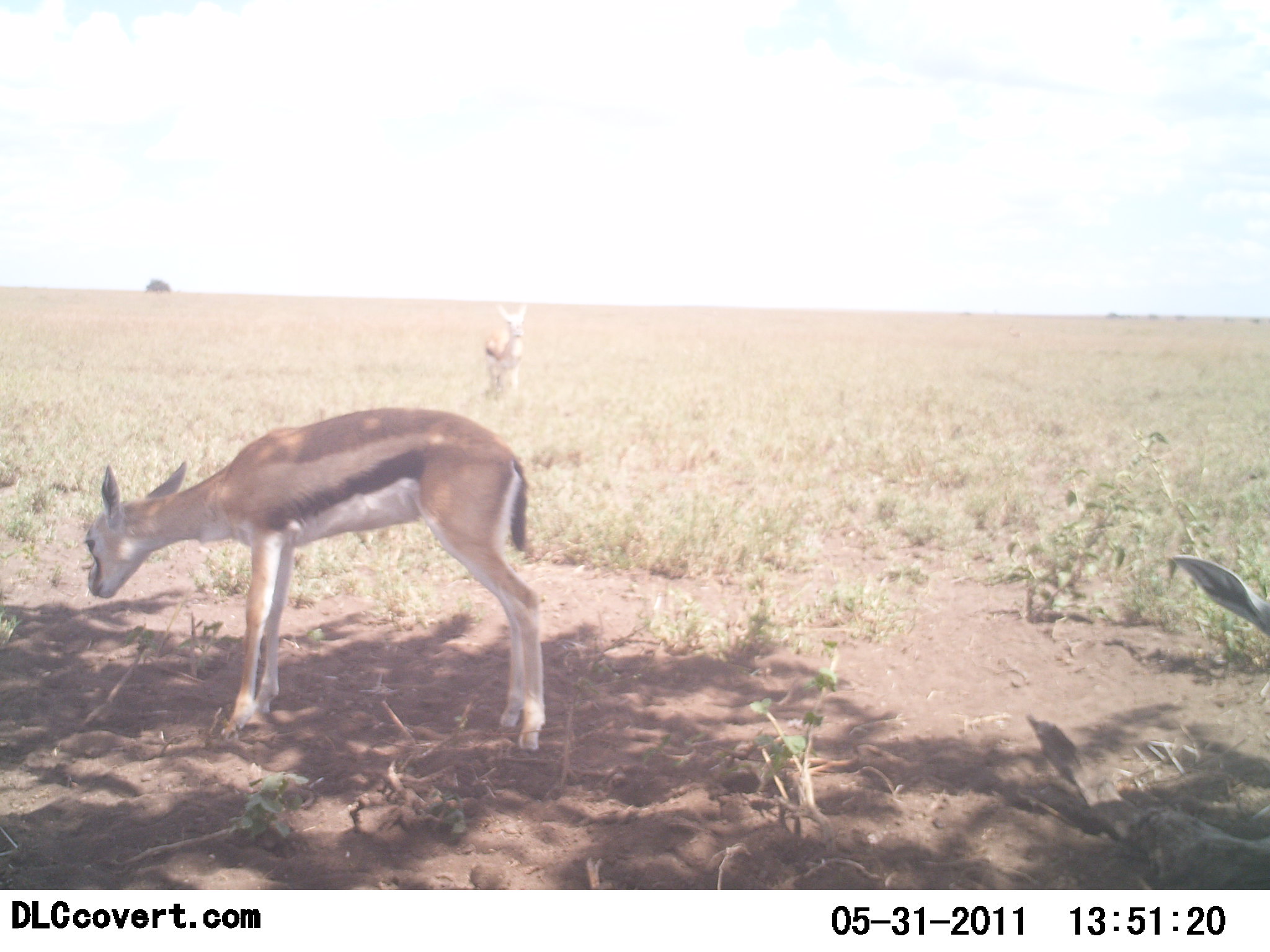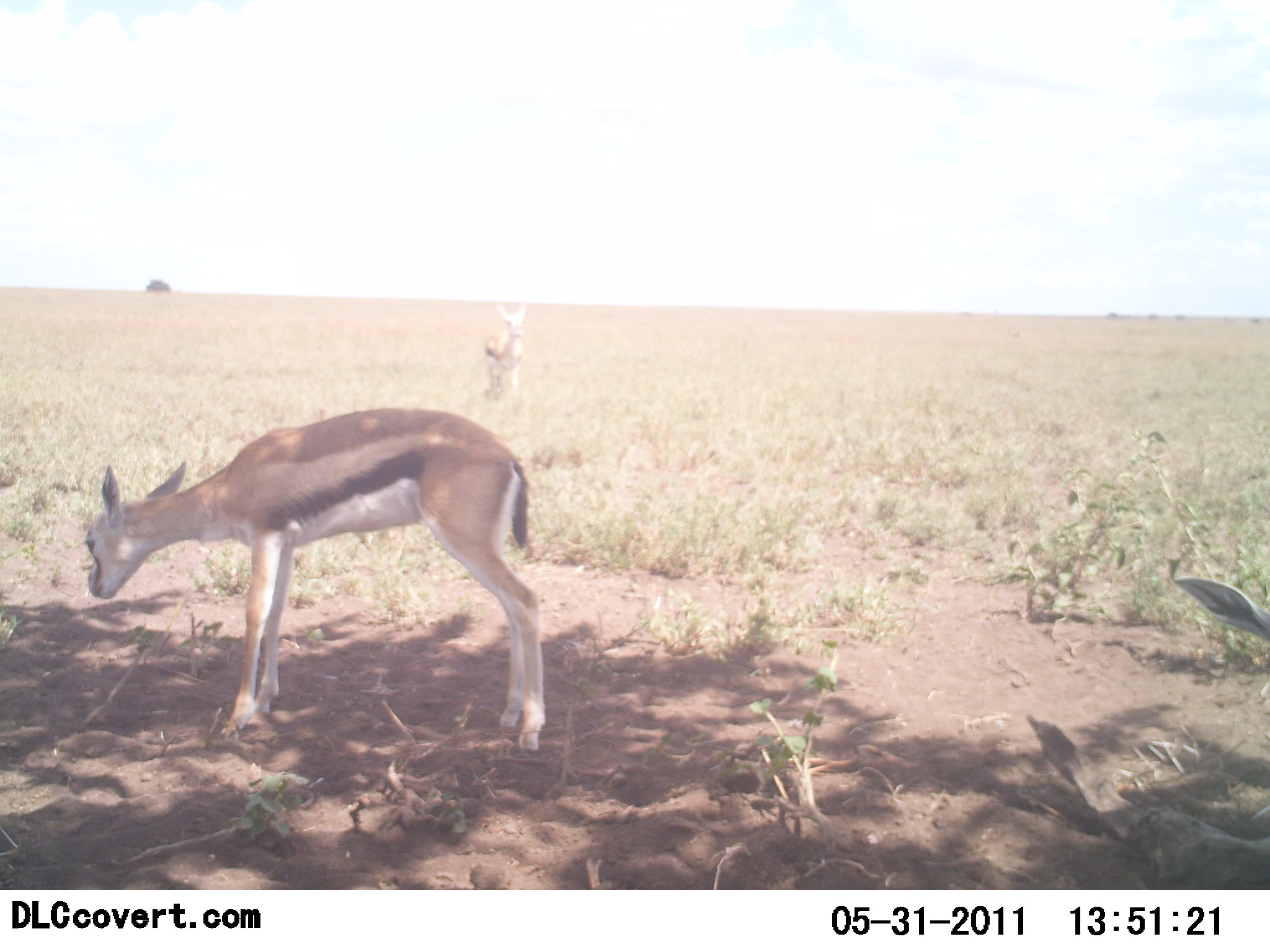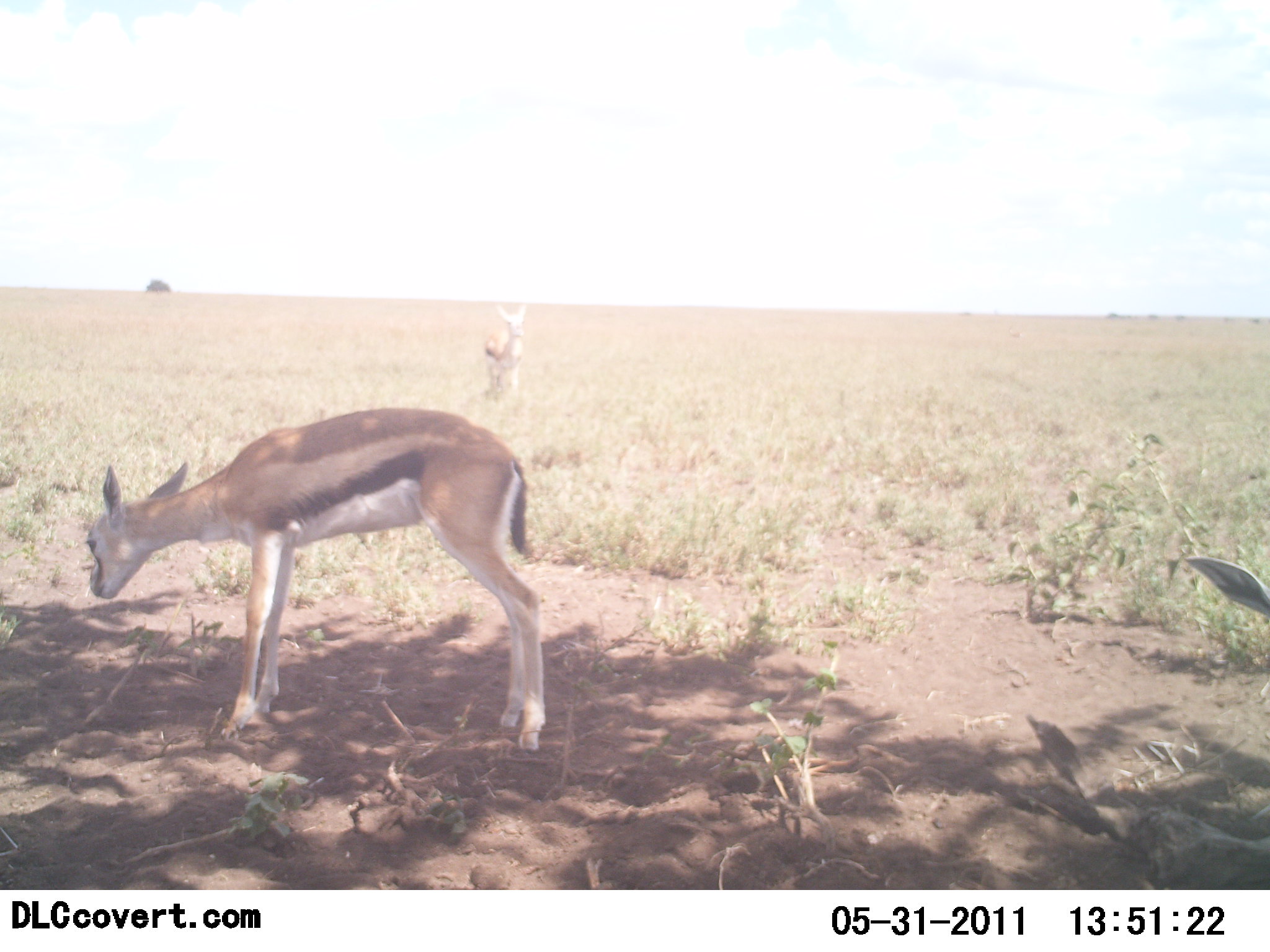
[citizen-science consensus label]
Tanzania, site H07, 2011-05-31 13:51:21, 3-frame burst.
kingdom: Animalia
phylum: Chordata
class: Mammalia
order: Artiodactyla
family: Bovidae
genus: Eudorcas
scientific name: Eudorcas thomsonii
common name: thomson's gazelle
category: gazellethomsons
Gazellethomsons (thomson's gazelle) (Eudorcas thomsonii), count 3. Behavior (volunteer vote fractions): standing 75%, resting 17%, moving 8%, interacting 0%. Young present (vote fraction): 33%. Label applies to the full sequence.